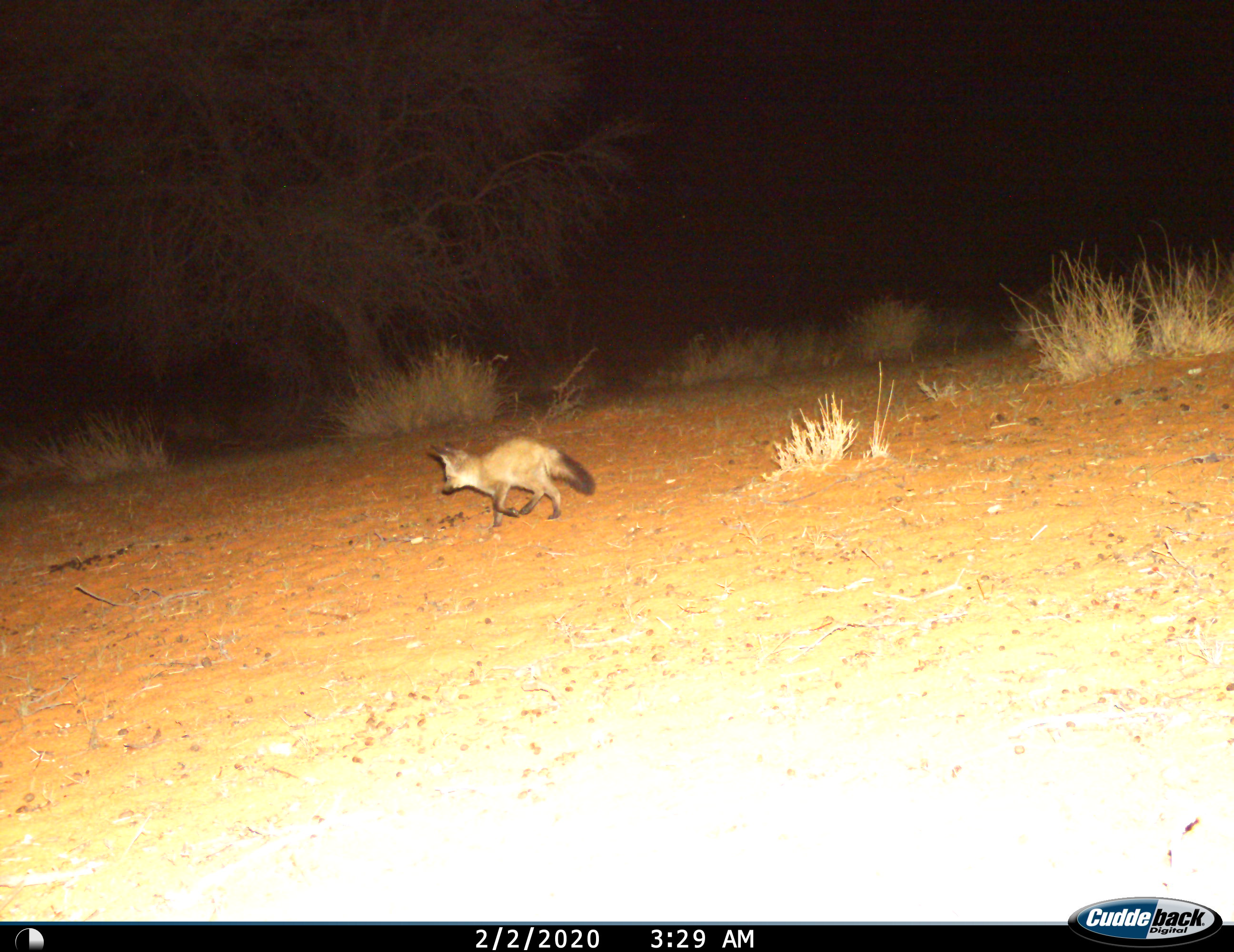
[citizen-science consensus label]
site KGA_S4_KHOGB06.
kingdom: Animalia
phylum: Chordata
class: Mammalia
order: Carnivora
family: Canidae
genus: Otocyon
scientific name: Otocyon megalotis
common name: bat-eared fox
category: foxbateared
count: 1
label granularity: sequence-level